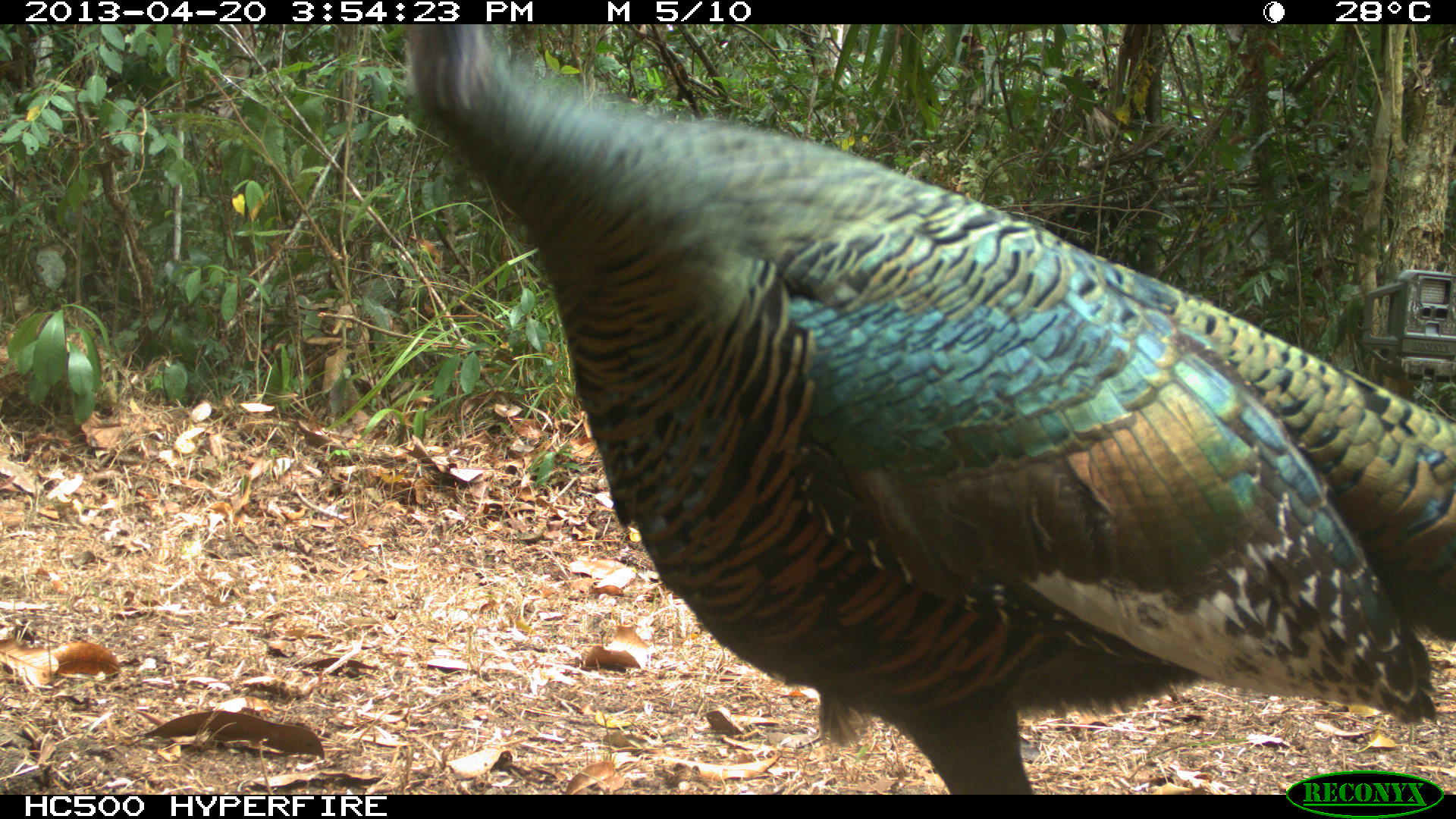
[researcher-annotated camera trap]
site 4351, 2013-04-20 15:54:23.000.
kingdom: Animalia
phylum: Chordata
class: Aves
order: Galliformes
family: Phasianidae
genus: Meleagris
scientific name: Meleagris ocellata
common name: ocellated turkey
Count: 3.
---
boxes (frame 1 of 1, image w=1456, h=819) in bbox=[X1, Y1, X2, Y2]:
meleagris ocellata: bbox=[403, 24, 1453, 795]